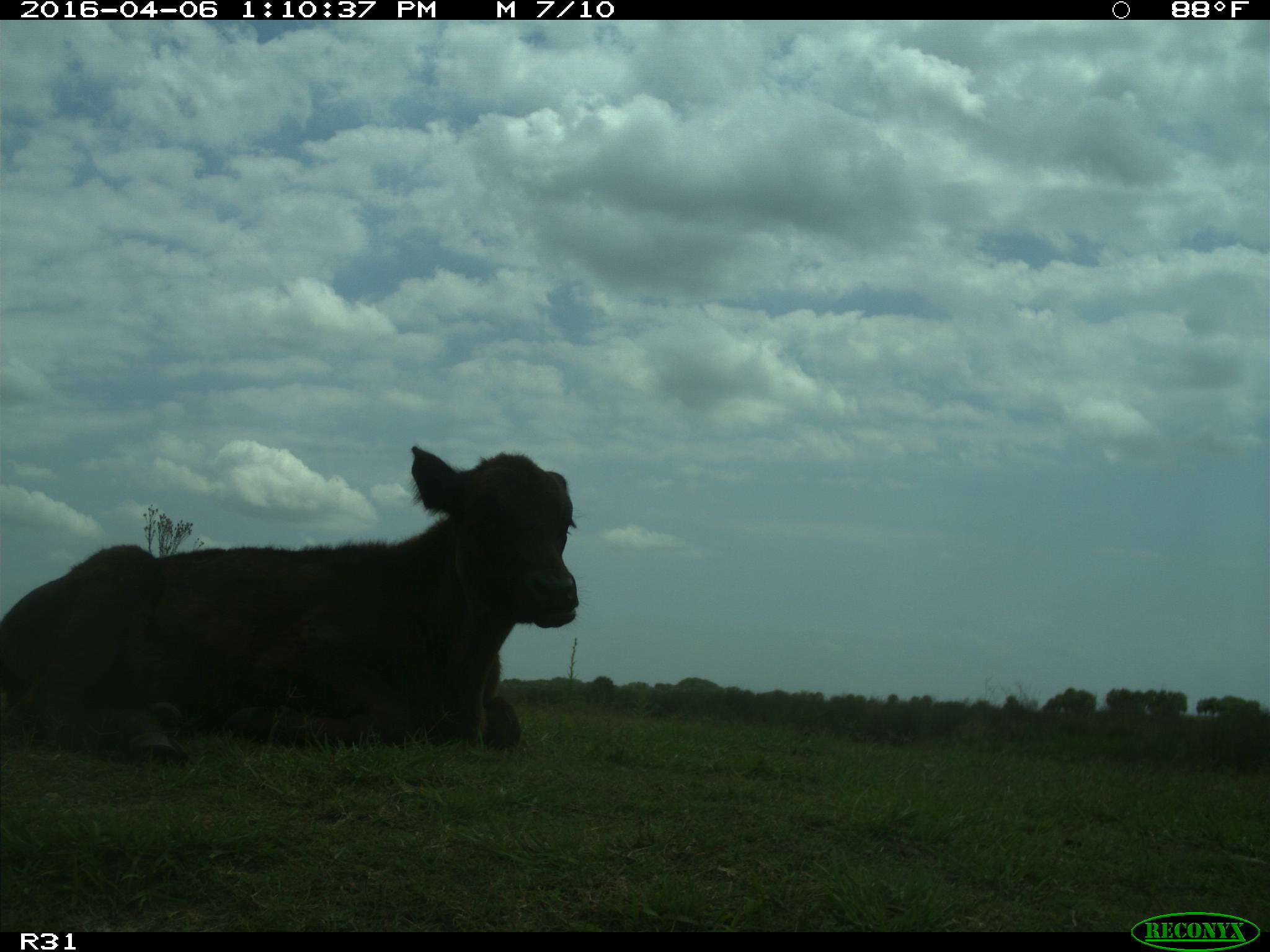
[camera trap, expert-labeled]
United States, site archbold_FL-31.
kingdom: Animalia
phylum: Chordata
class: Mammalia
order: Artiodactyla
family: Bovidae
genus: Bos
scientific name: Bos taurus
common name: domestic cow